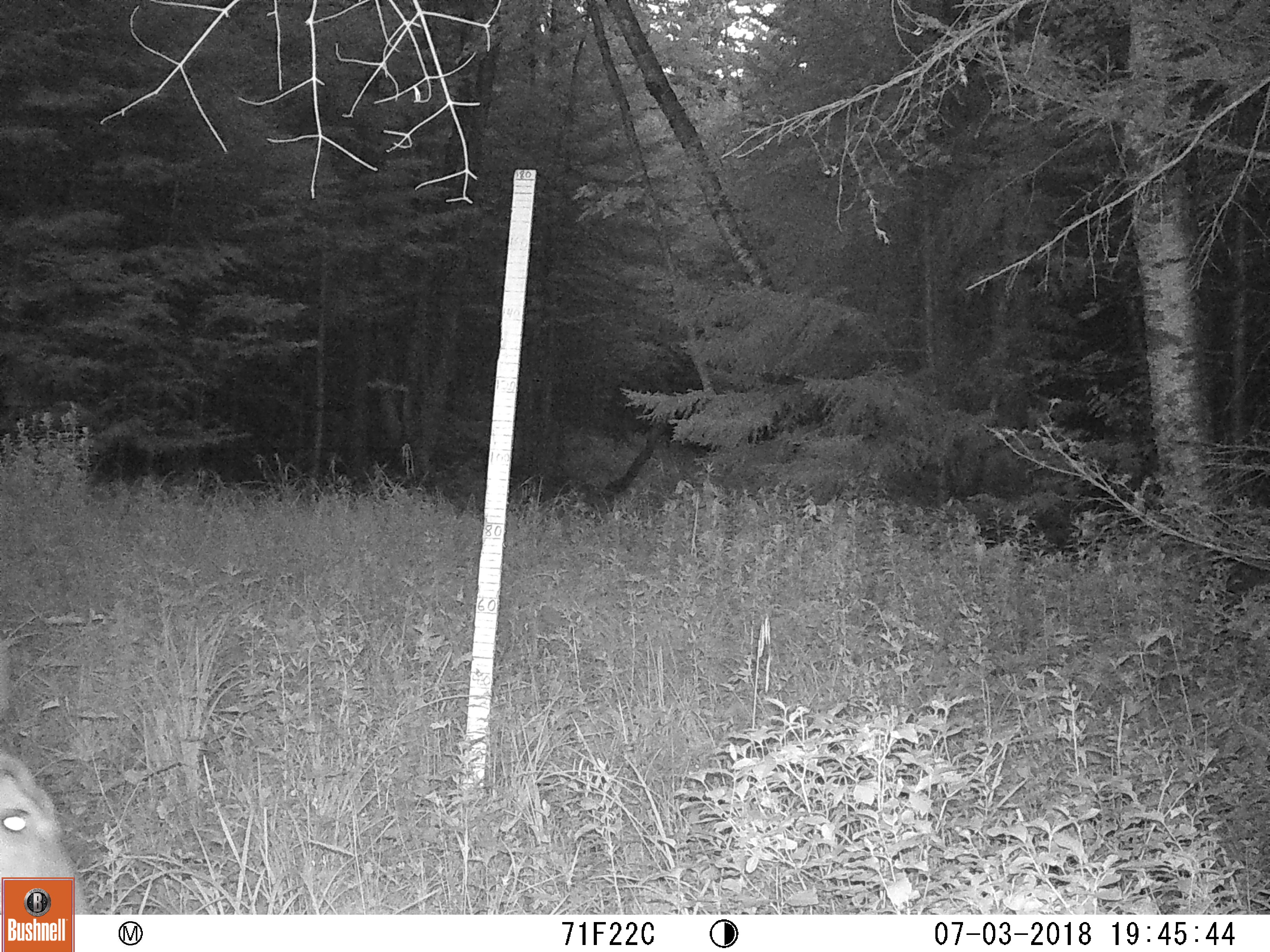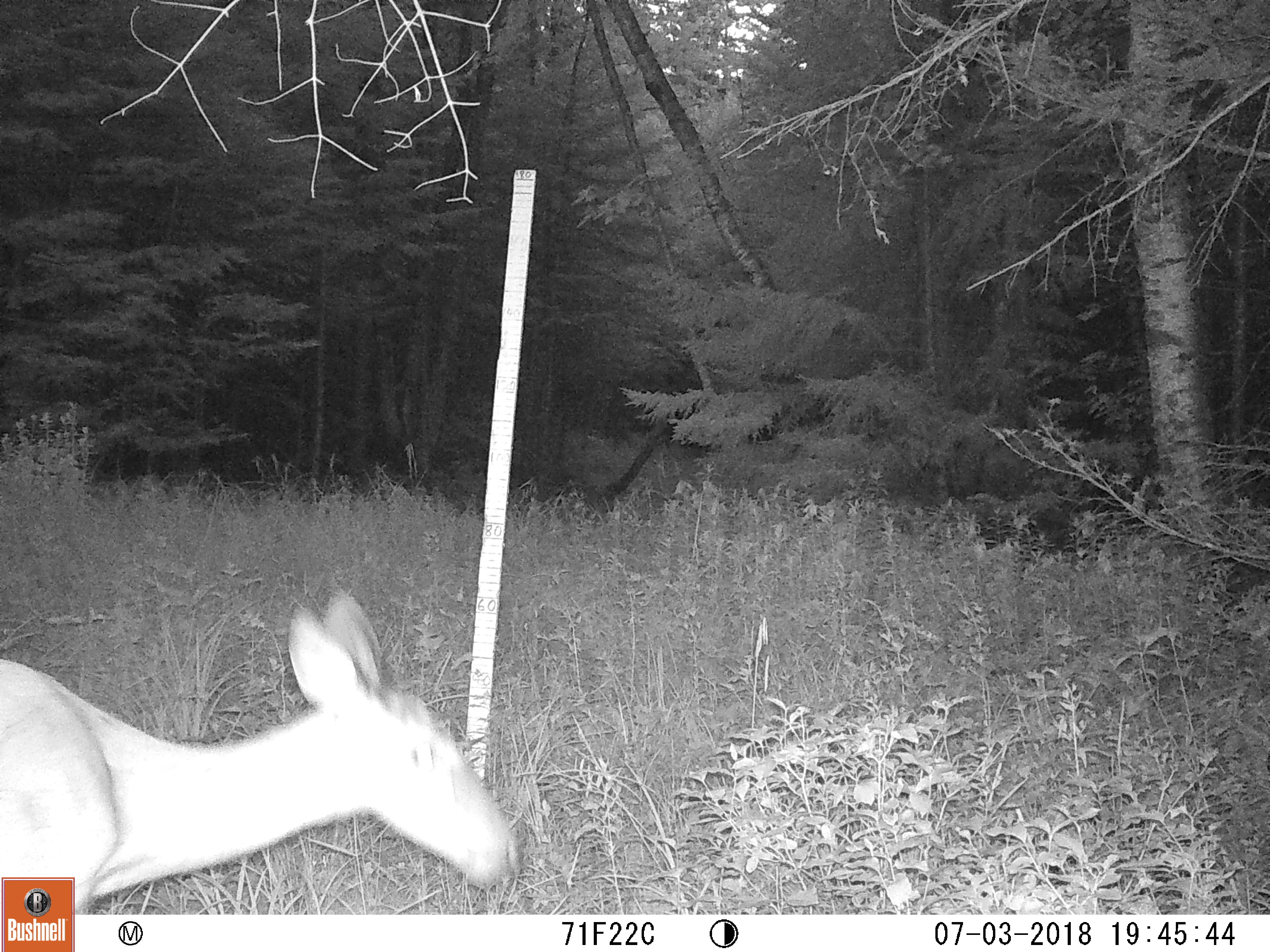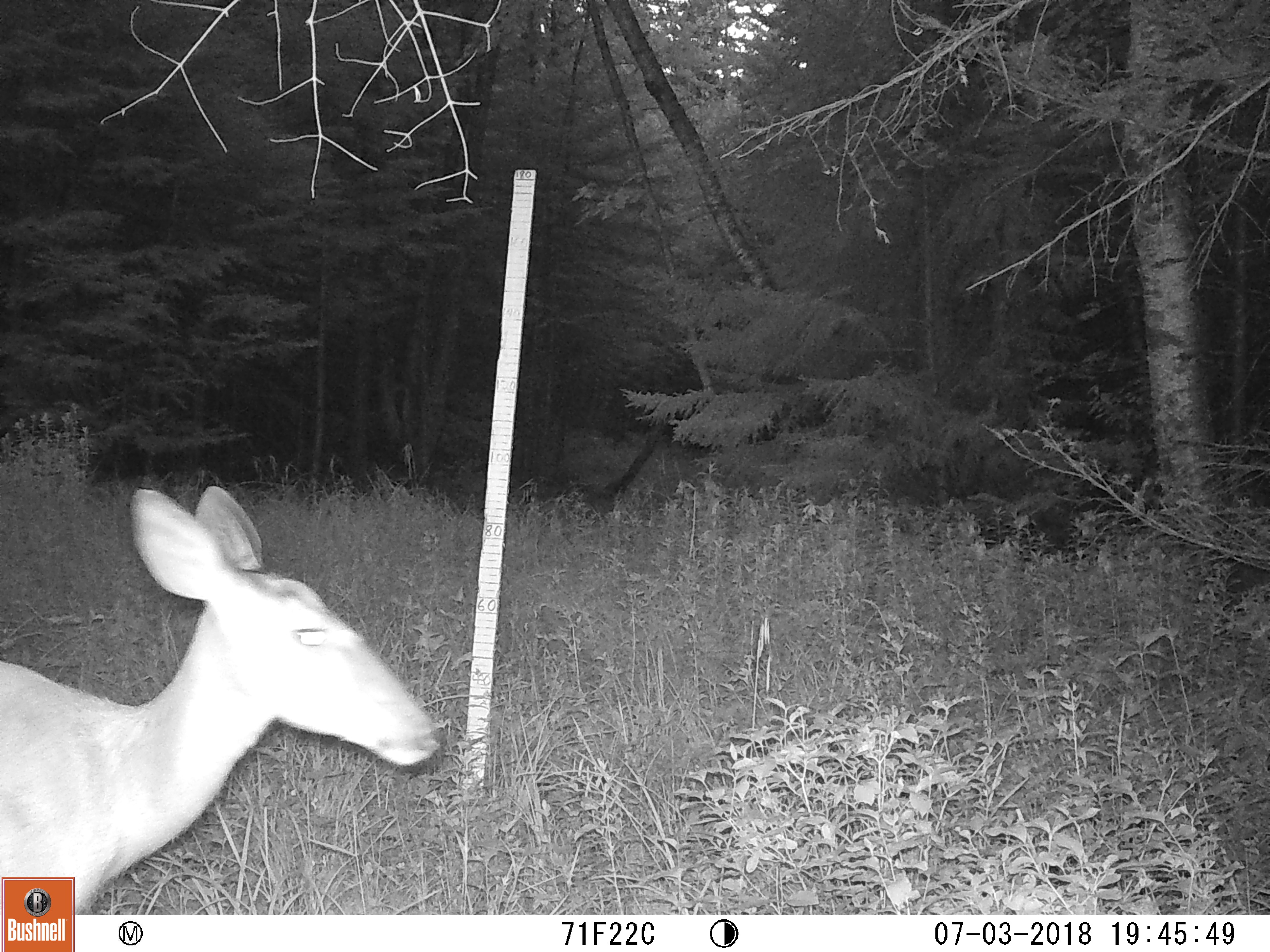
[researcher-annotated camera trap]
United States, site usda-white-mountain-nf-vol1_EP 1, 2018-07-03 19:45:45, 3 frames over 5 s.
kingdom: Animalia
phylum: Chordata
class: Mammalia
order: Artiodactyla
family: Cervidae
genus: Odocoileus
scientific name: Odocoileus virginianus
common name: white-tailed deer